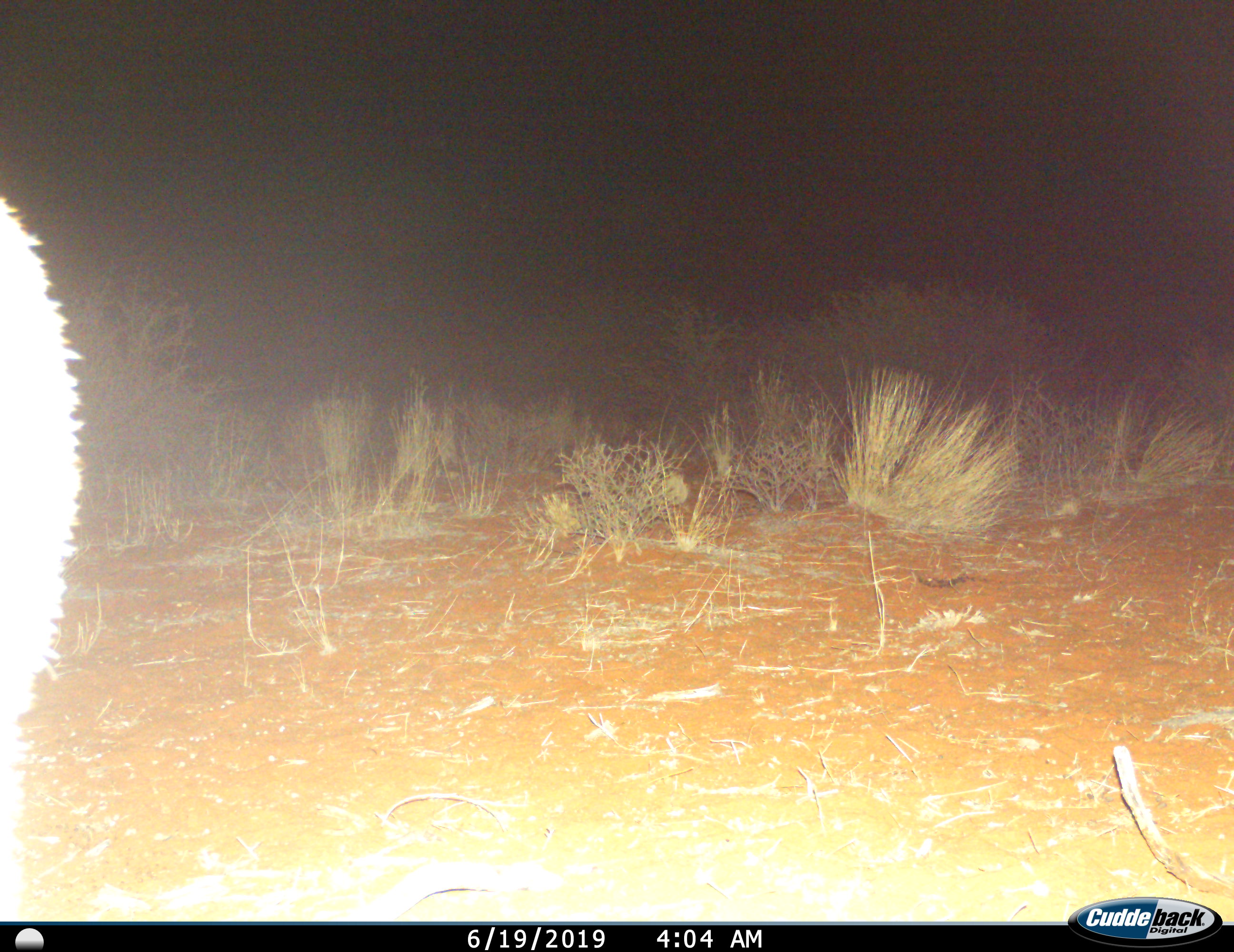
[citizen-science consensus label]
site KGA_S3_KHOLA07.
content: unidentified animal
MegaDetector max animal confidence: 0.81